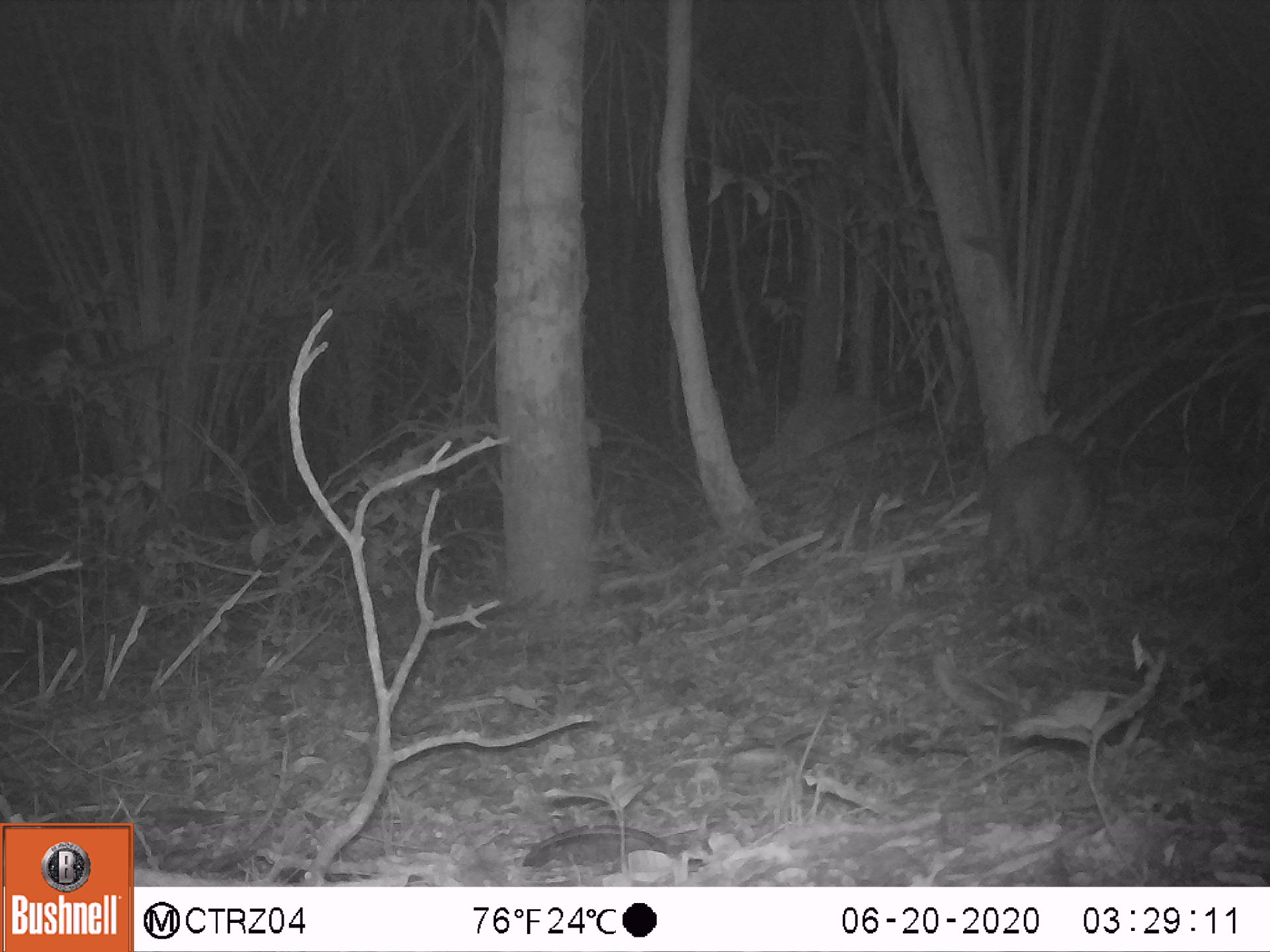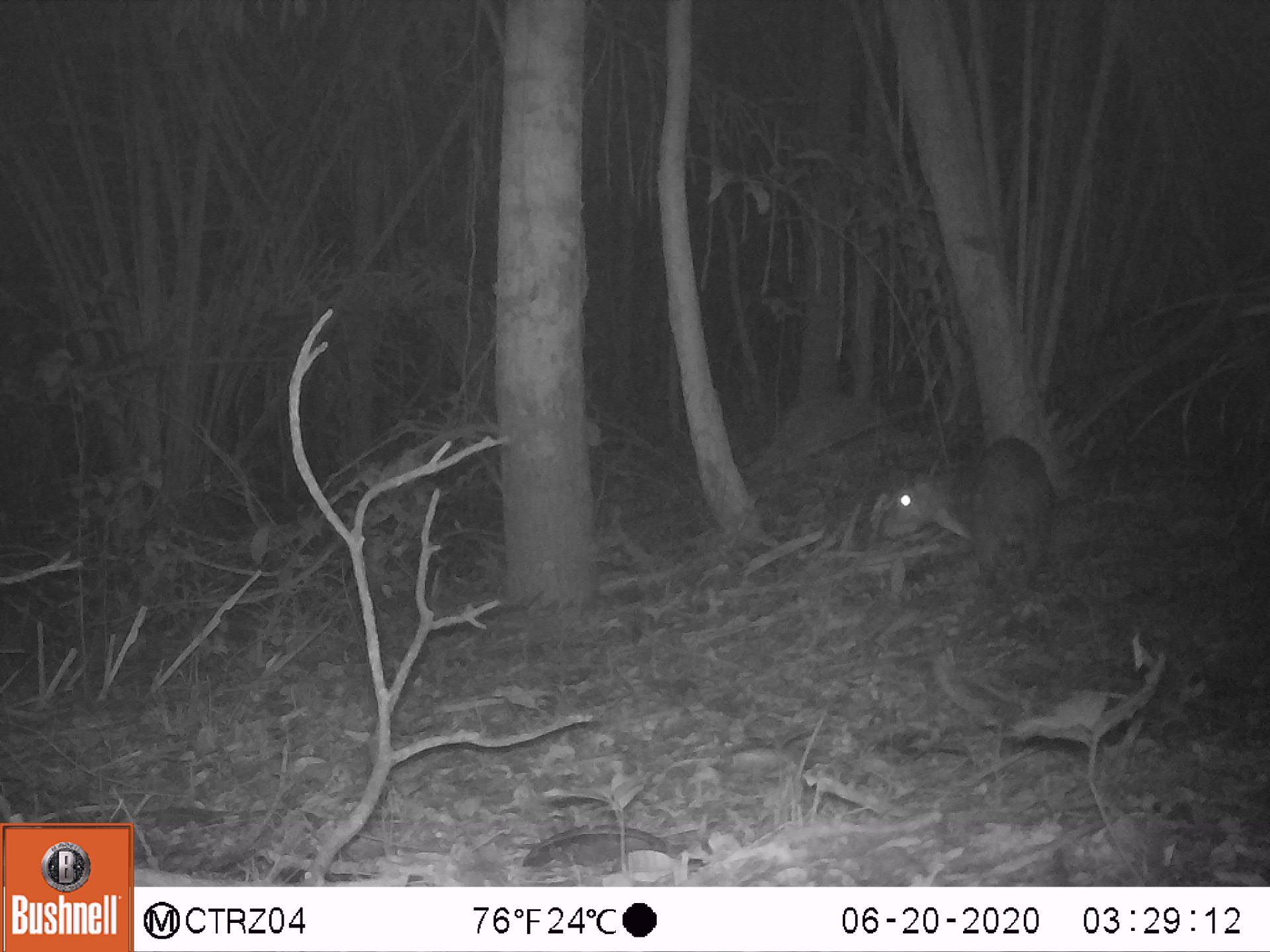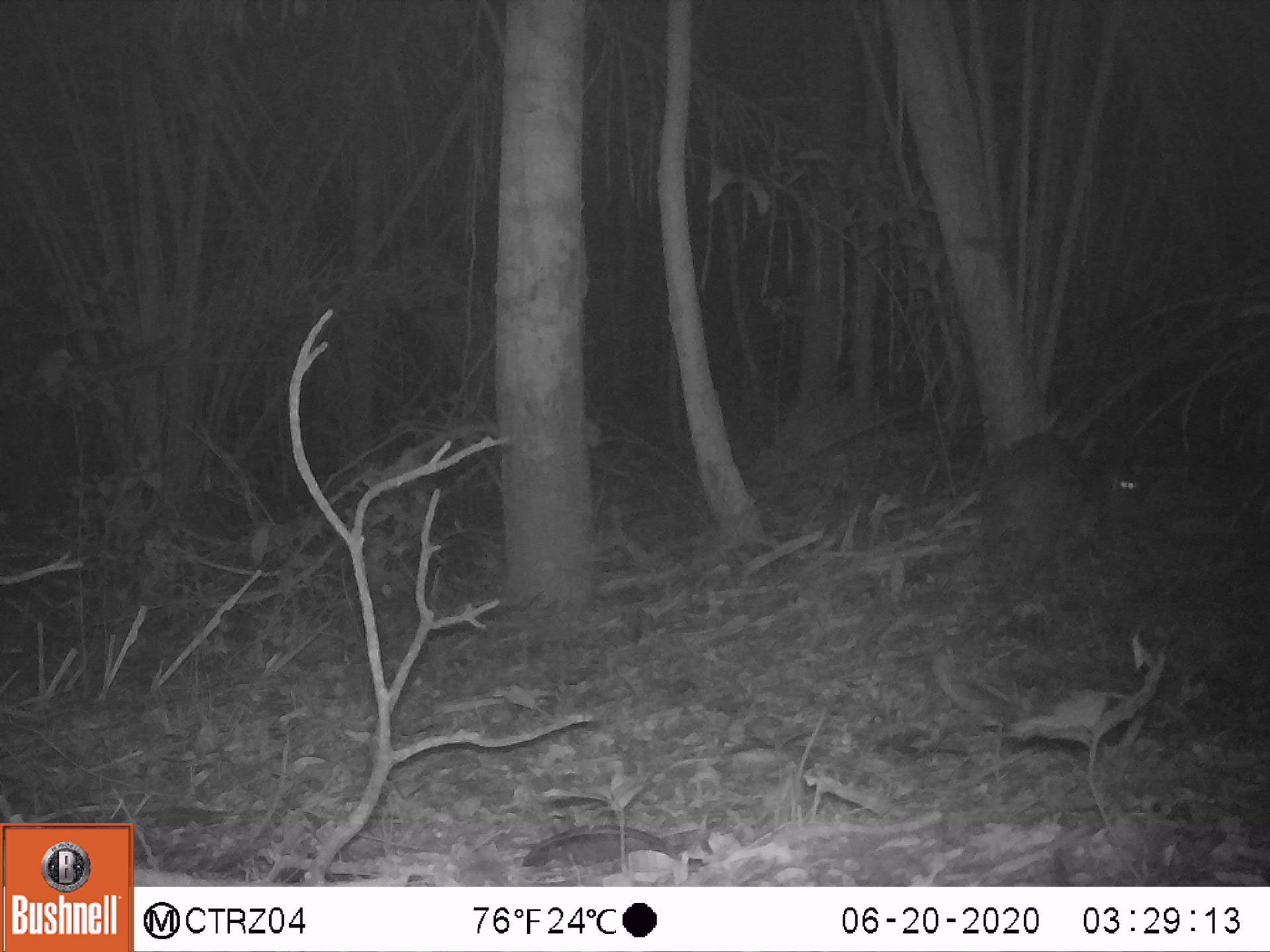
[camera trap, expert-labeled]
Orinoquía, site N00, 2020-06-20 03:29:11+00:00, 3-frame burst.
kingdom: Animalia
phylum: Chordata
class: Mammalia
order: Rodentia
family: Cuniculidae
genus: Cuniculus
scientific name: Cuniculus paca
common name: spotted paca